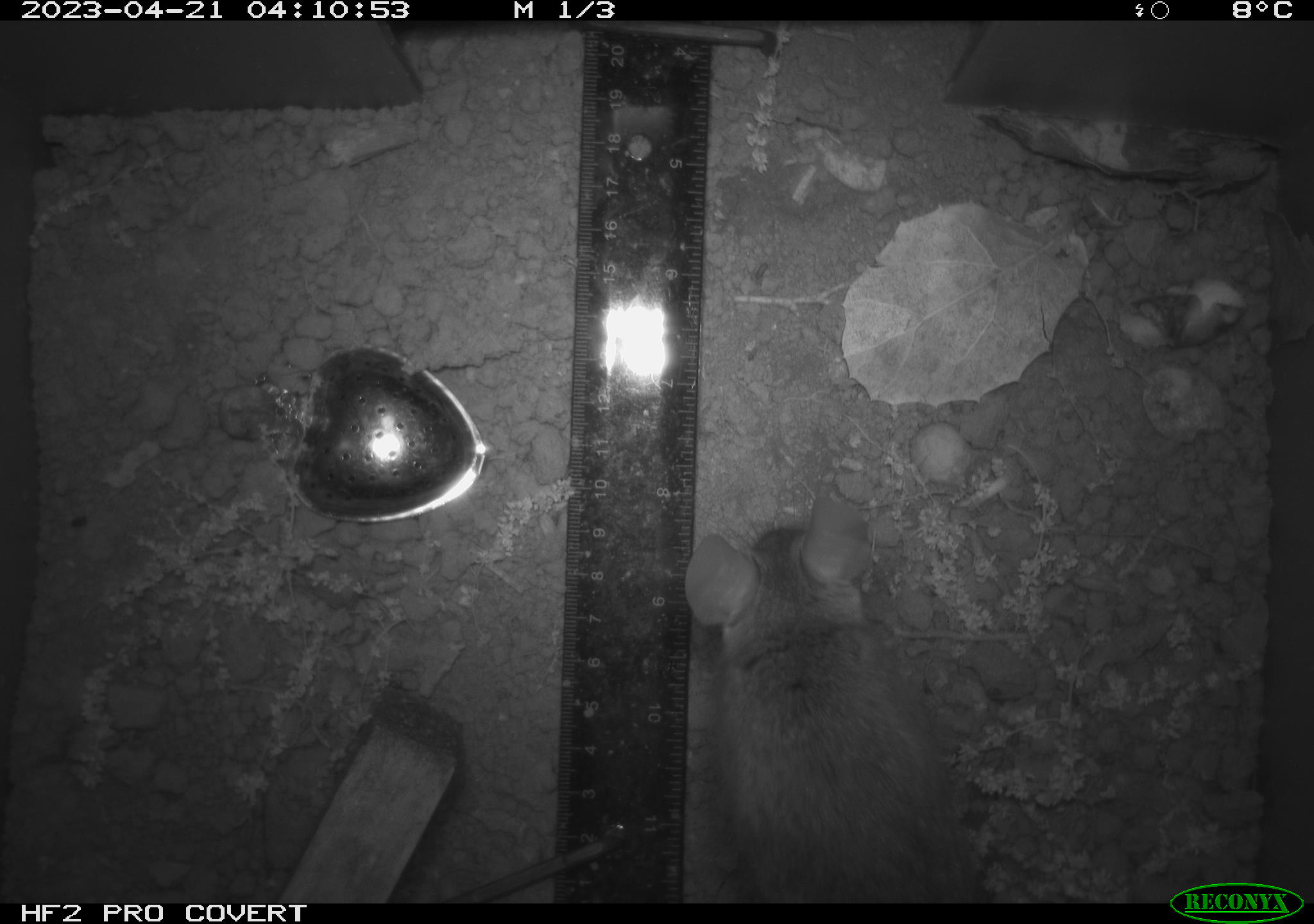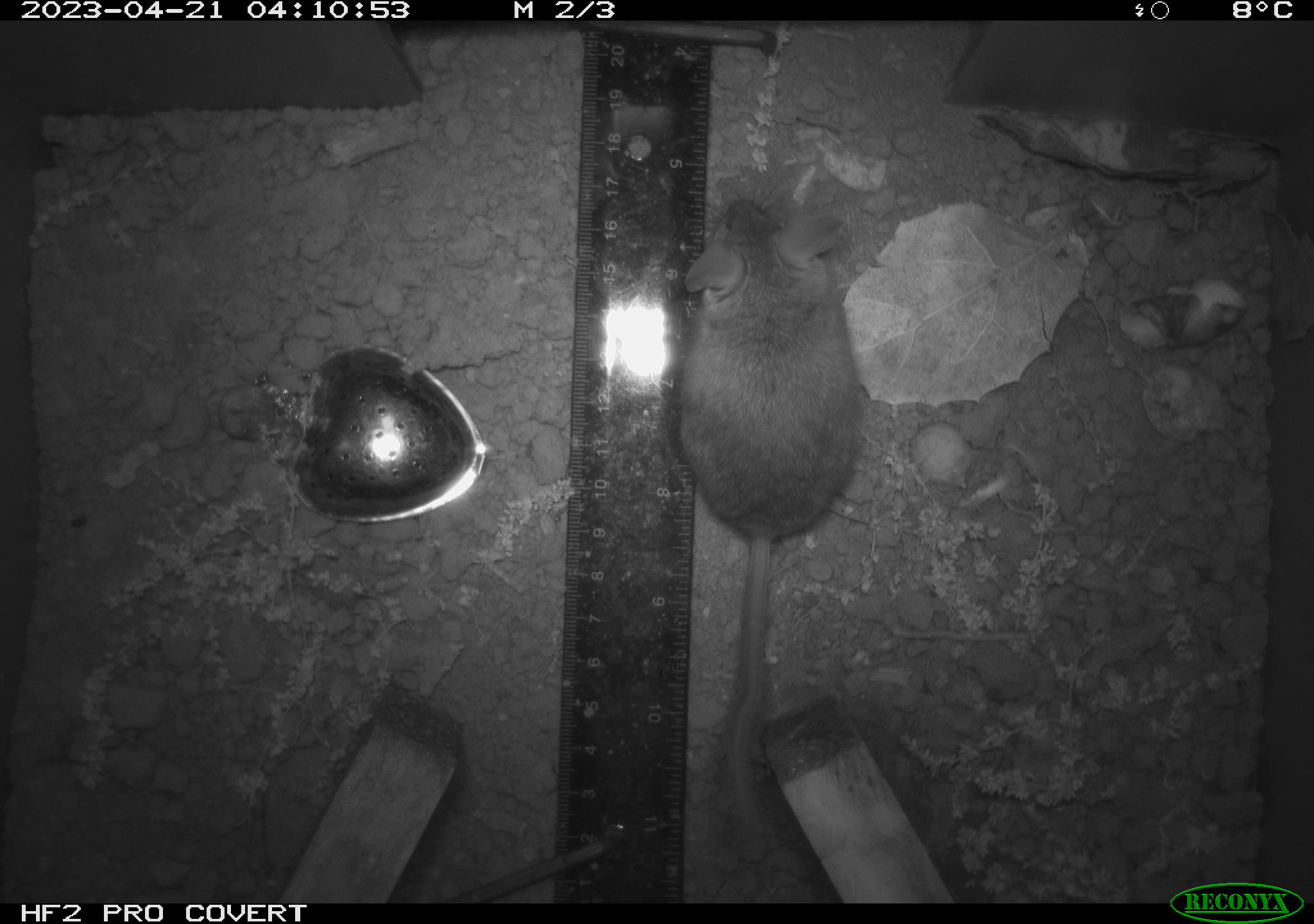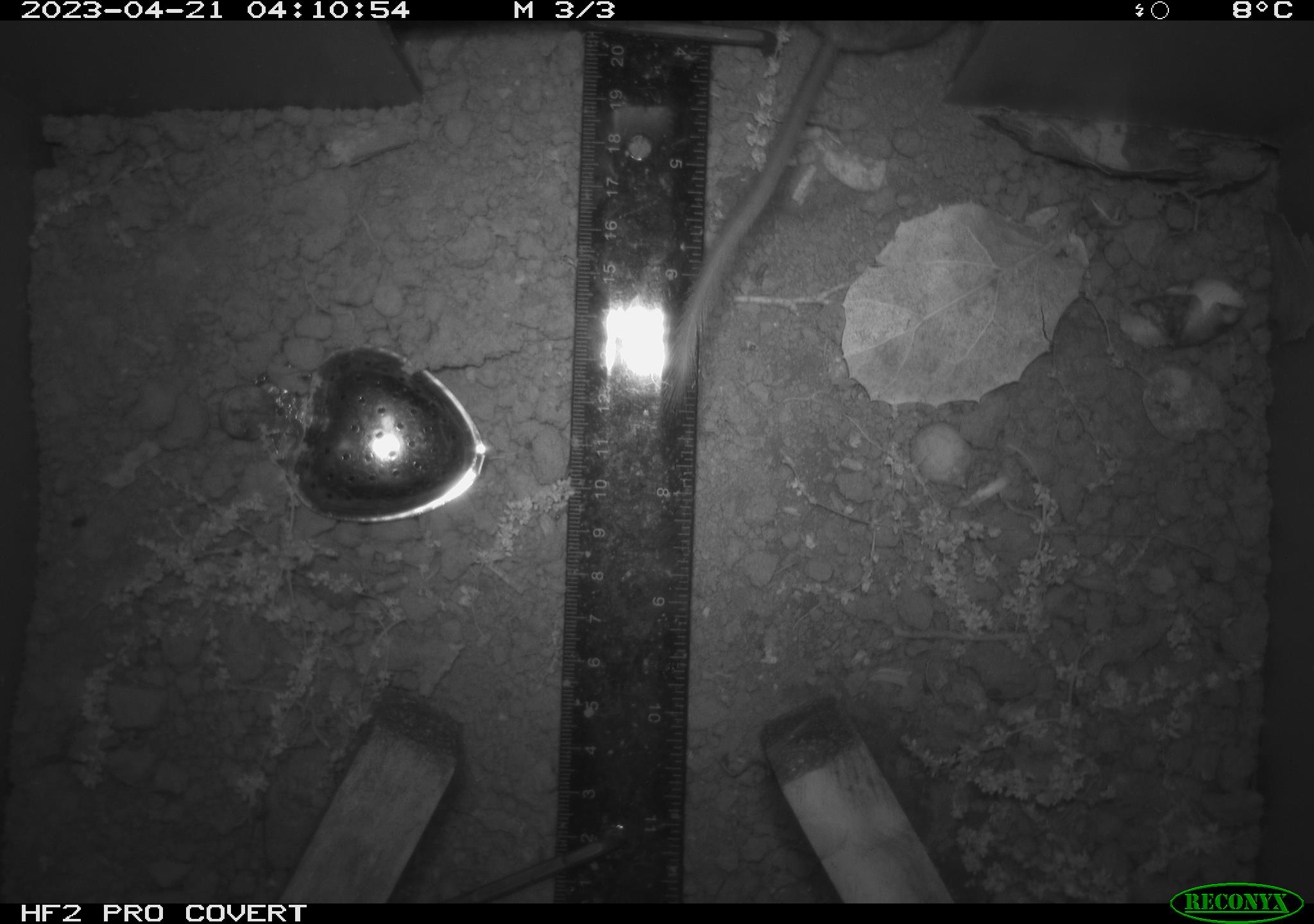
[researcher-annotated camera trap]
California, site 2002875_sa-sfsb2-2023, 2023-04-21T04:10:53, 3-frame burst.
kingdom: Animalia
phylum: Chordata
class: Mammalia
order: Rodentia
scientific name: Rodentia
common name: mouse species